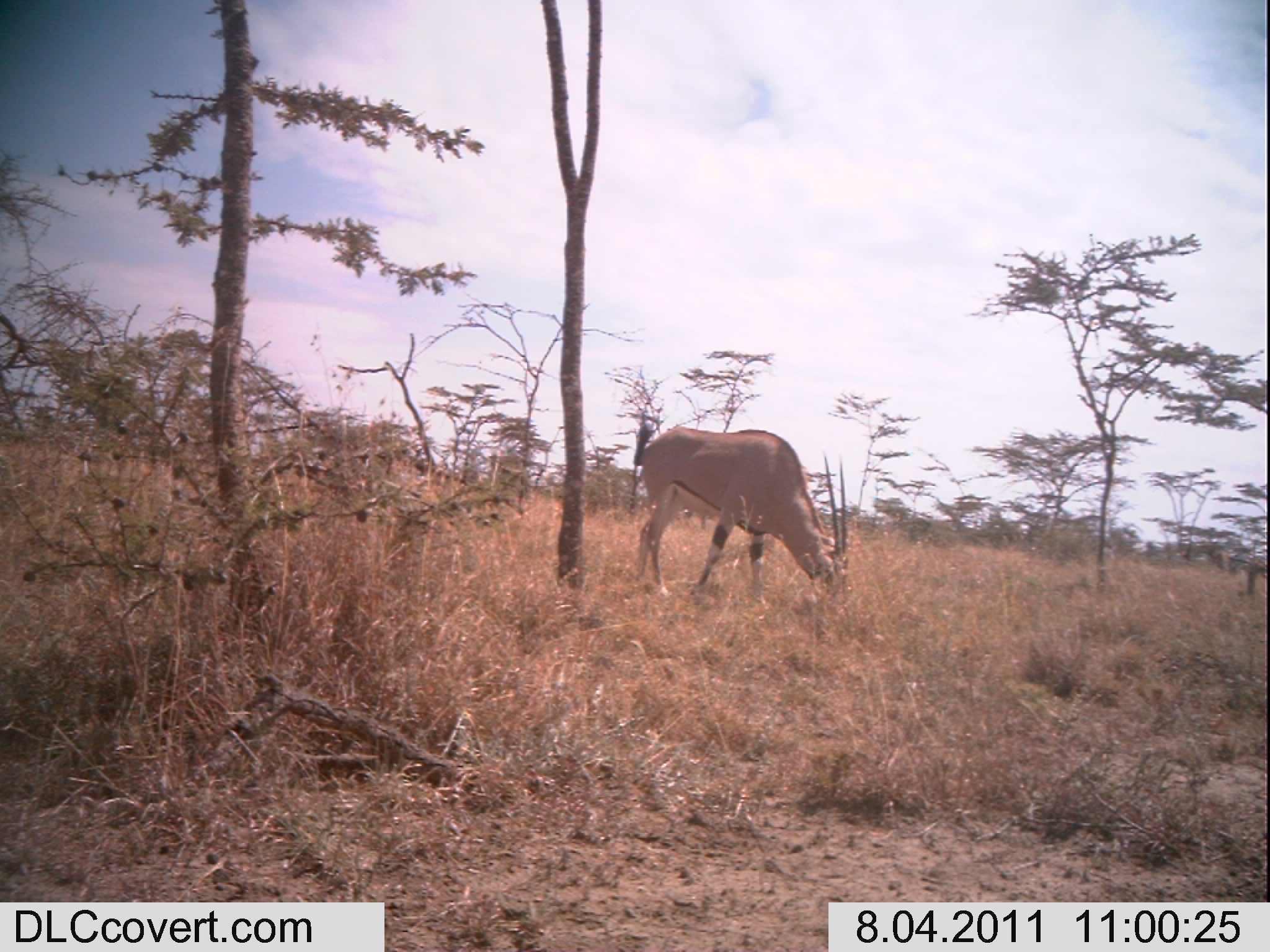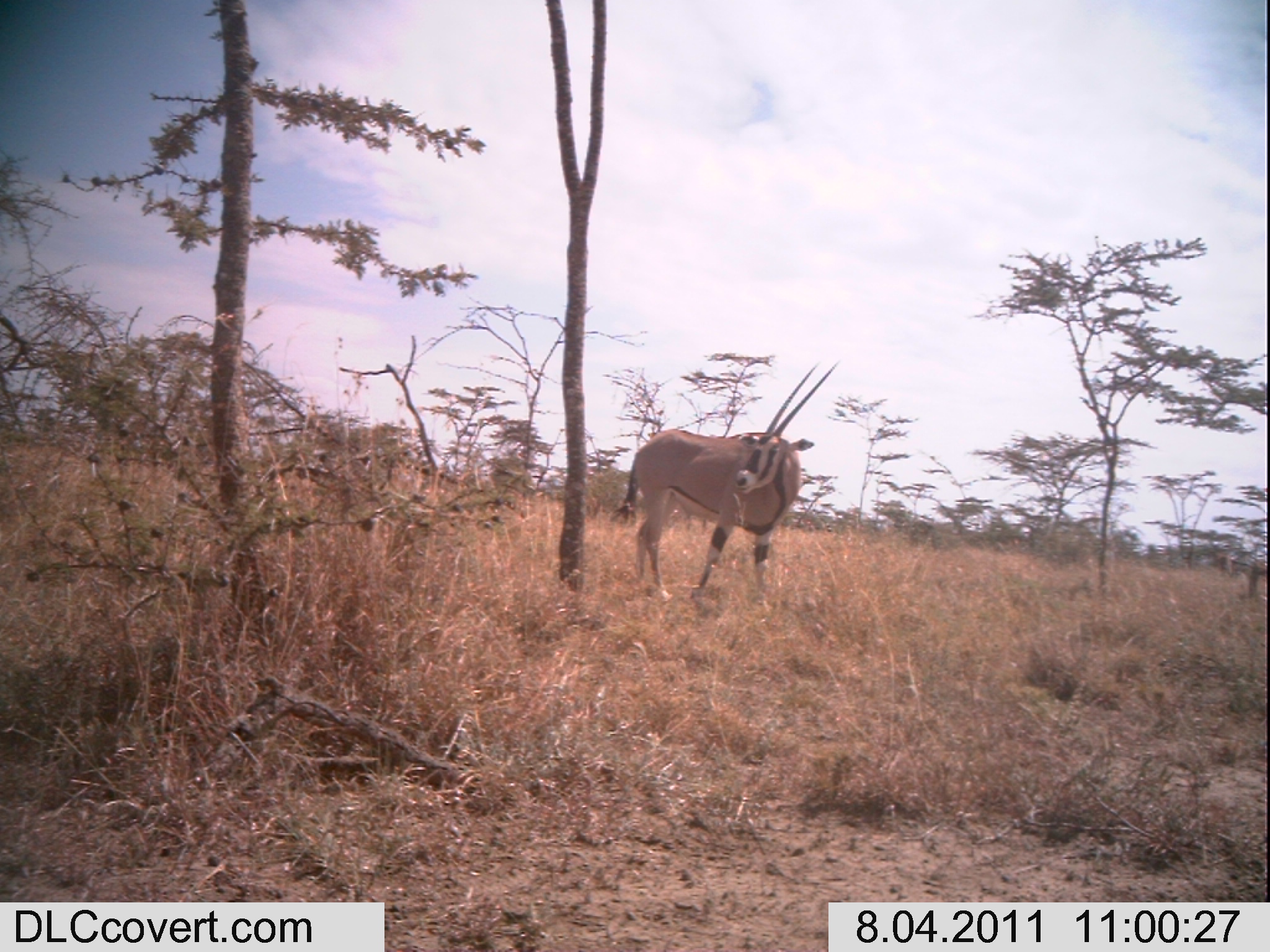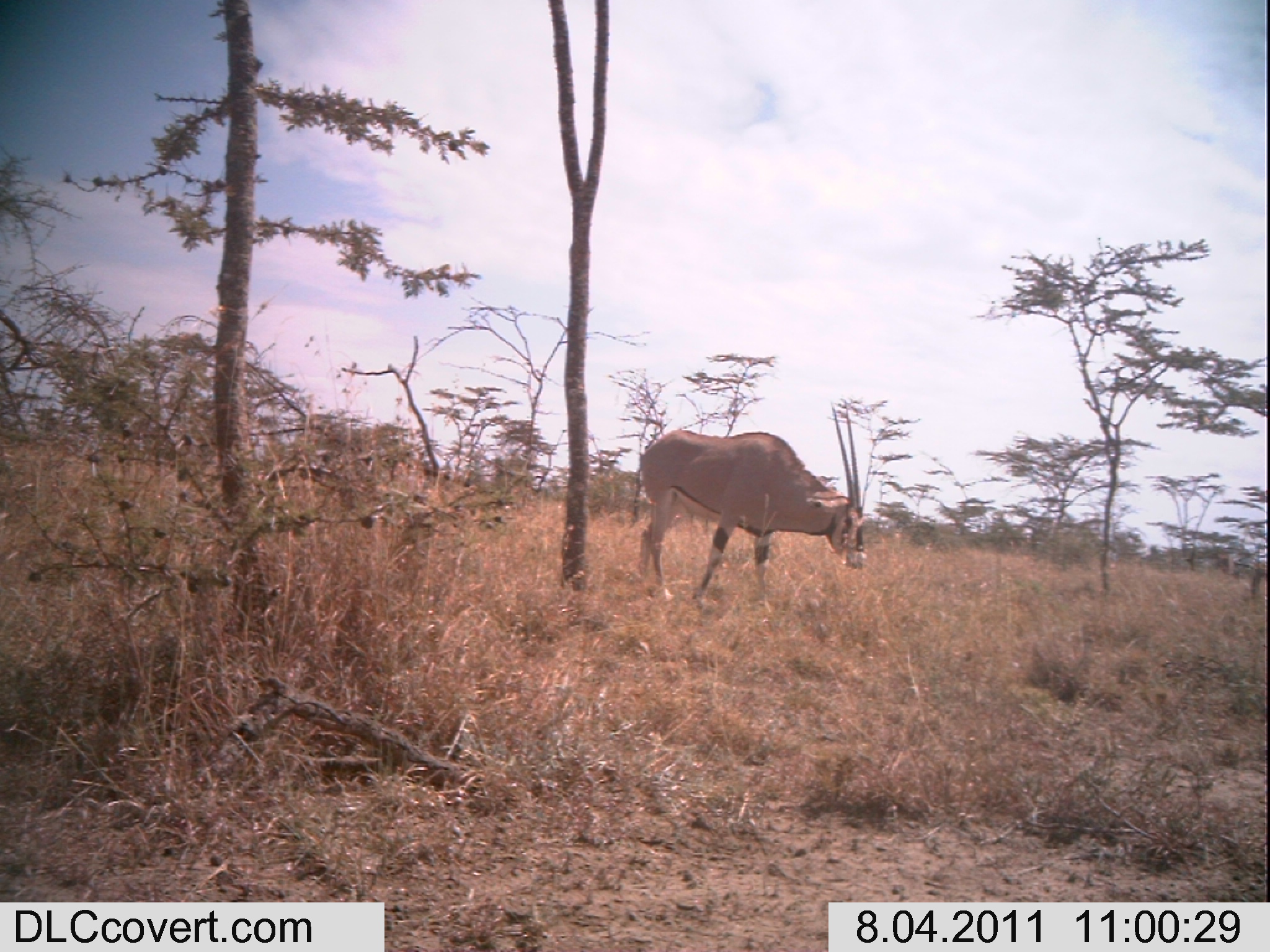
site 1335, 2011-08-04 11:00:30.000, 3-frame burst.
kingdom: Animalia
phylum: Chordata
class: Mammalia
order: Artiodactyla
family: Bovidae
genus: Oryx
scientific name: Oryx beisa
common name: east african oryx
Oryx beisa (east african oryx), count 1.